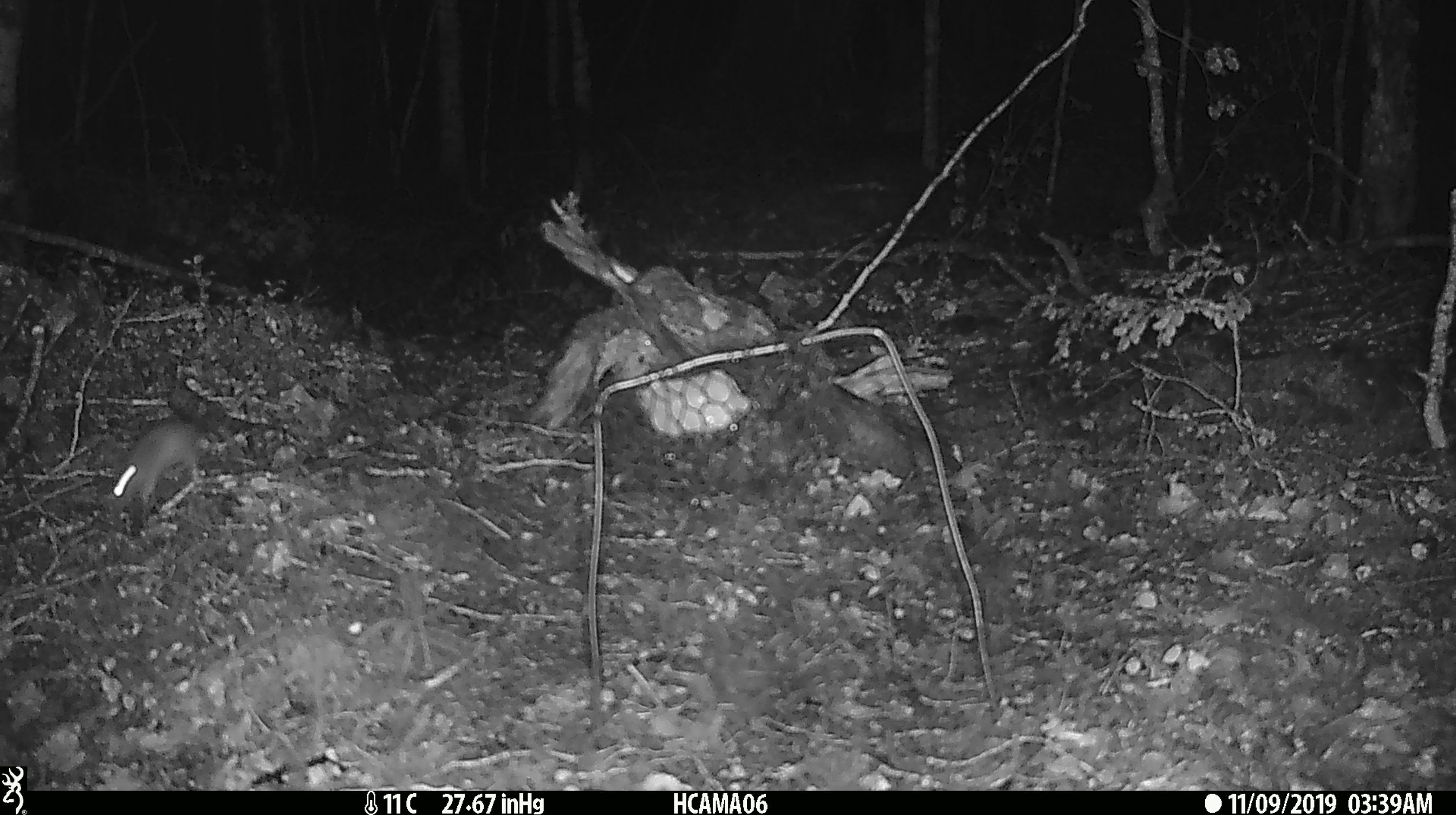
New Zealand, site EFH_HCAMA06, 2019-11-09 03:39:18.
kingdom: Animalia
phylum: Chordata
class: Mammalia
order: Rodentia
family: Muridae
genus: Mus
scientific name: Mus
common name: mouse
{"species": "mouse (Mus)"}